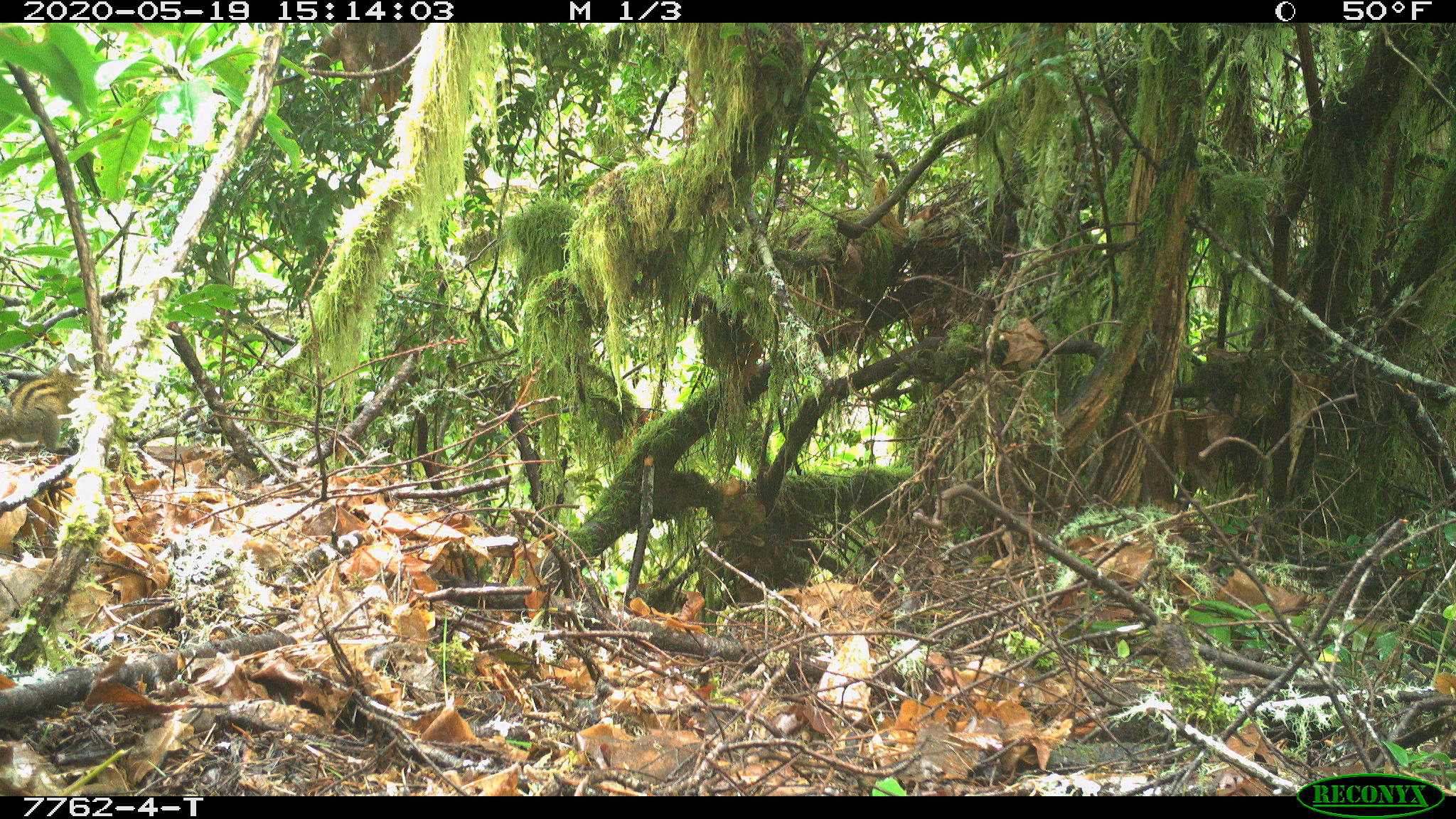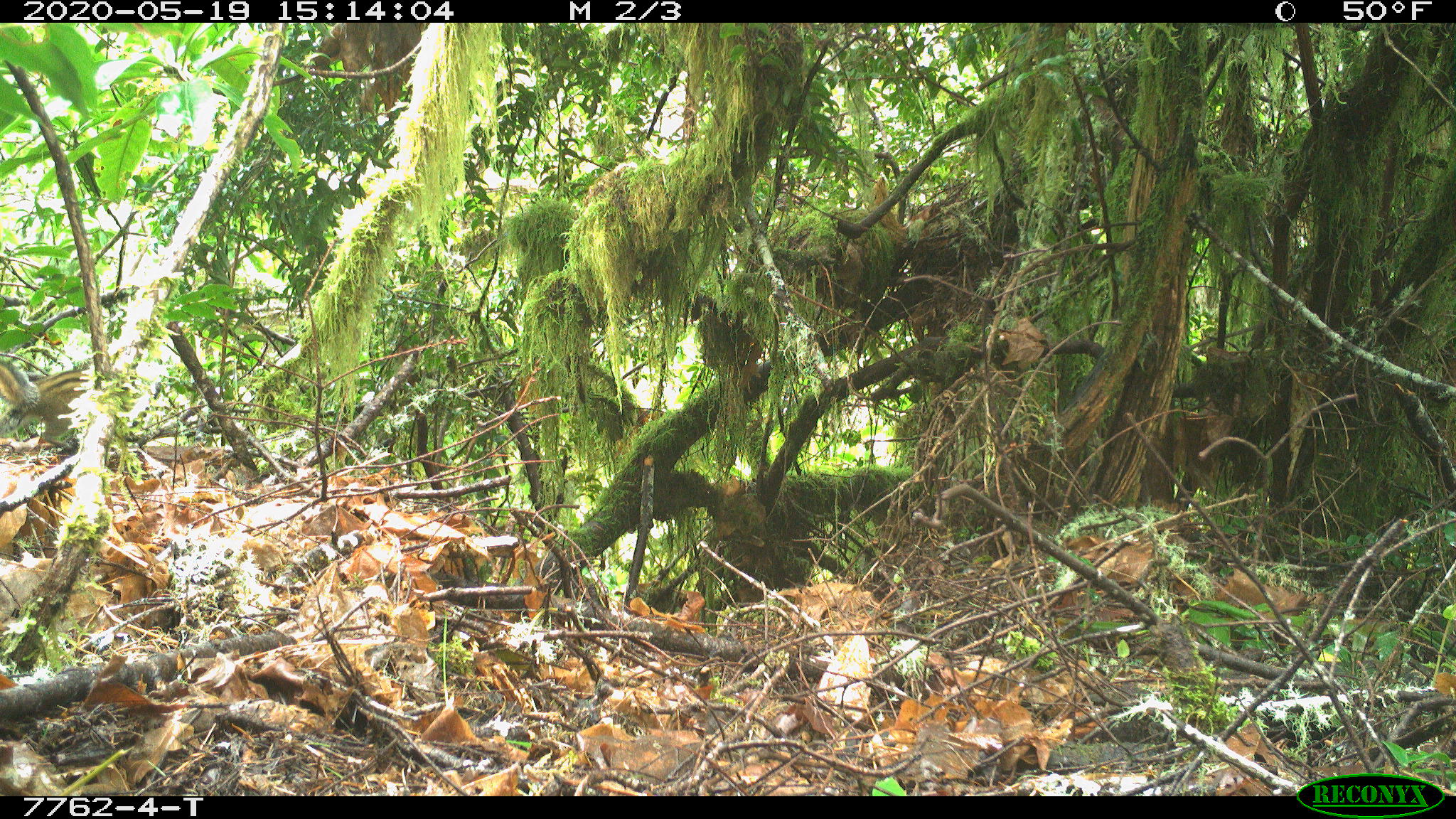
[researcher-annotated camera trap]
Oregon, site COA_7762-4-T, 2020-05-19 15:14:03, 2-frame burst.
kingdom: Animalia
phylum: Chordata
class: Mammalia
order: Rodentia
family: Sciuridae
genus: Neotamias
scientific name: Neotamias townsendii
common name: townsend's chipmunk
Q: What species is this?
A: Townsend's chipmunk (Neotamias townsendii).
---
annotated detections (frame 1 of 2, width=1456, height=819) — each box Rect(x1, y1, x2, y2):
townsend's chipmunk: Rect(0, 346, 91, 456)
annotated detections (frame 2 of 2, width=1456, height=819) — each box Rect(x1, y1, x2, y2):
townsend's chipmunk: Rect(2, 355, 82, 452)